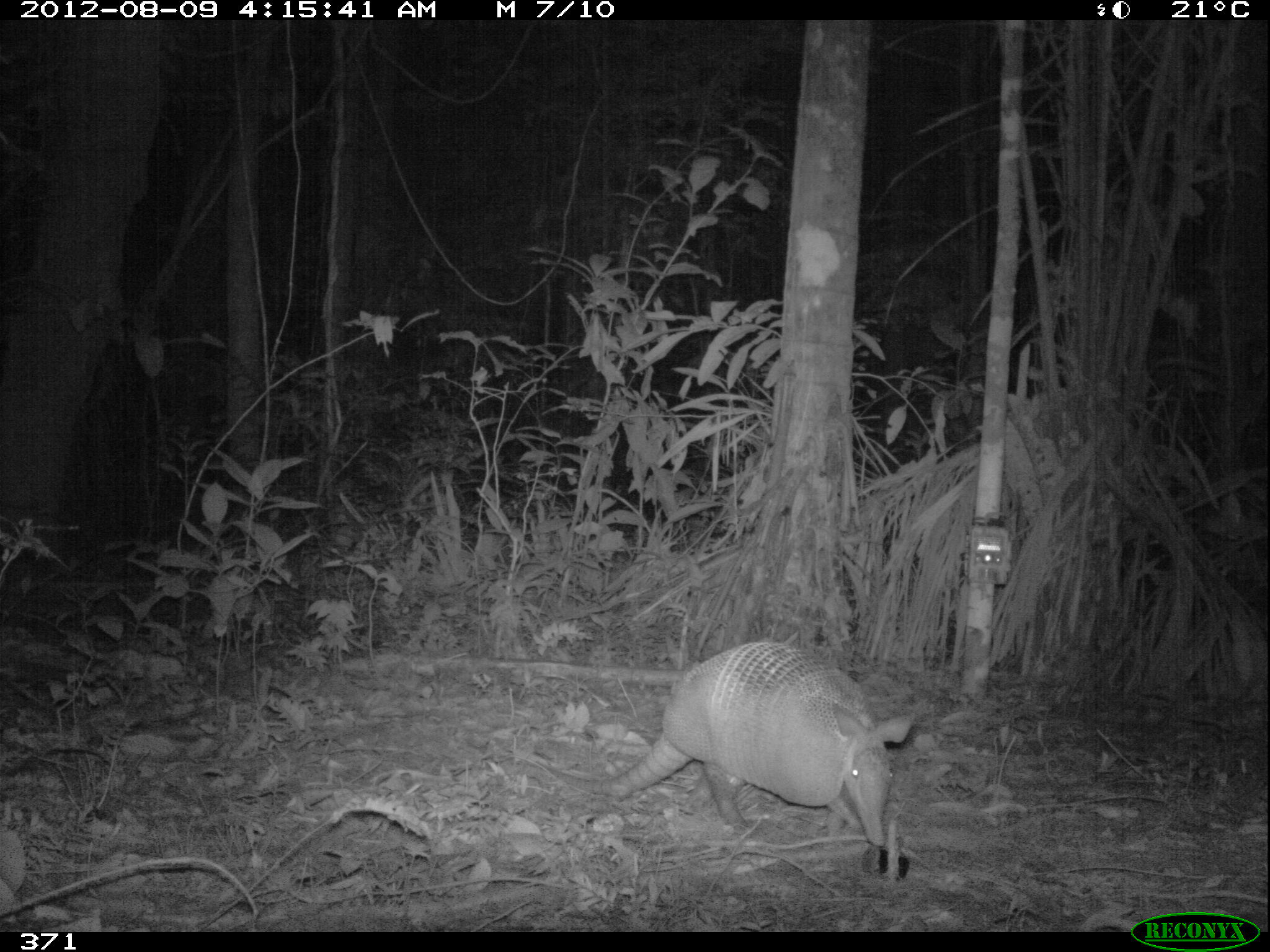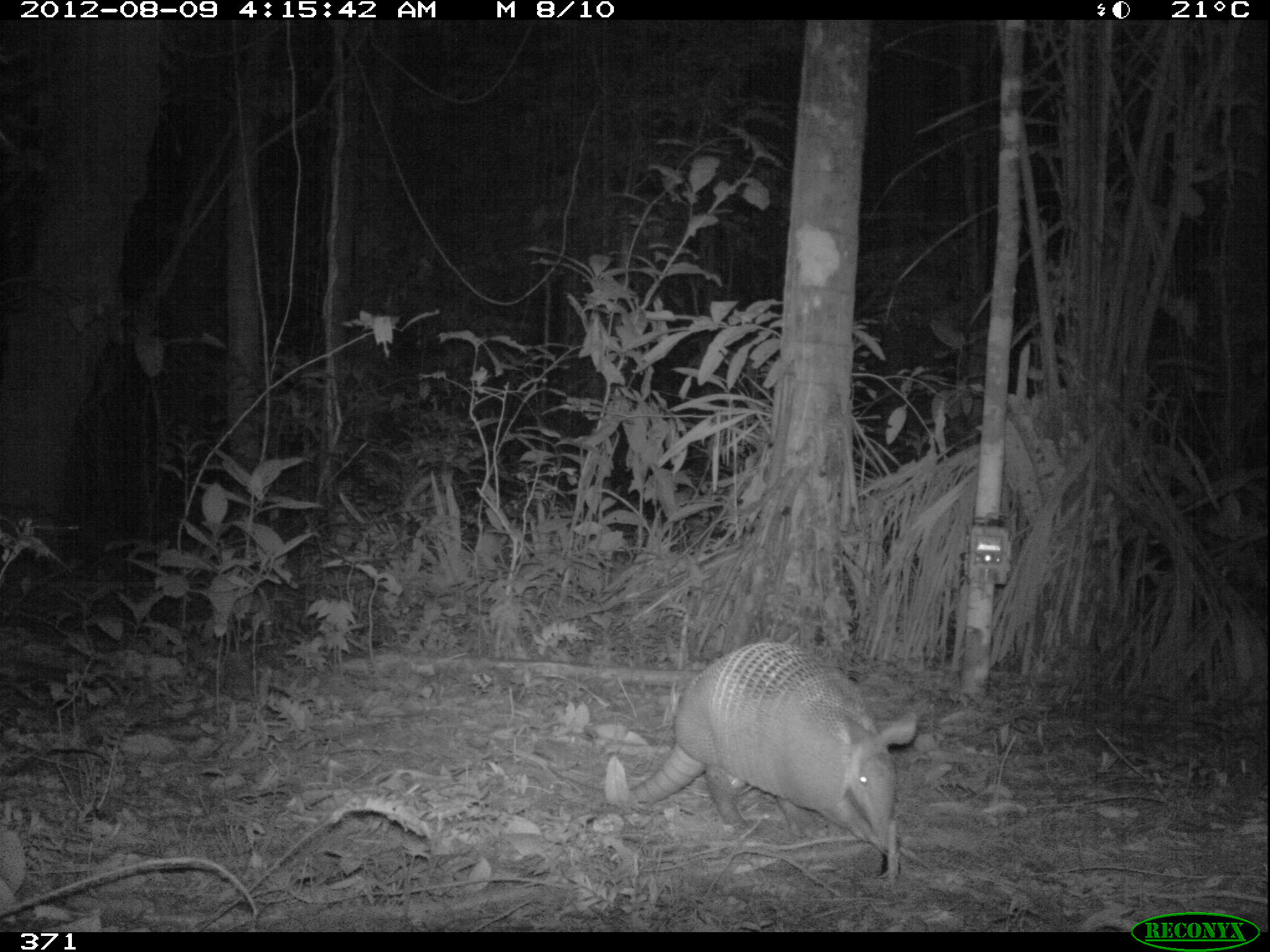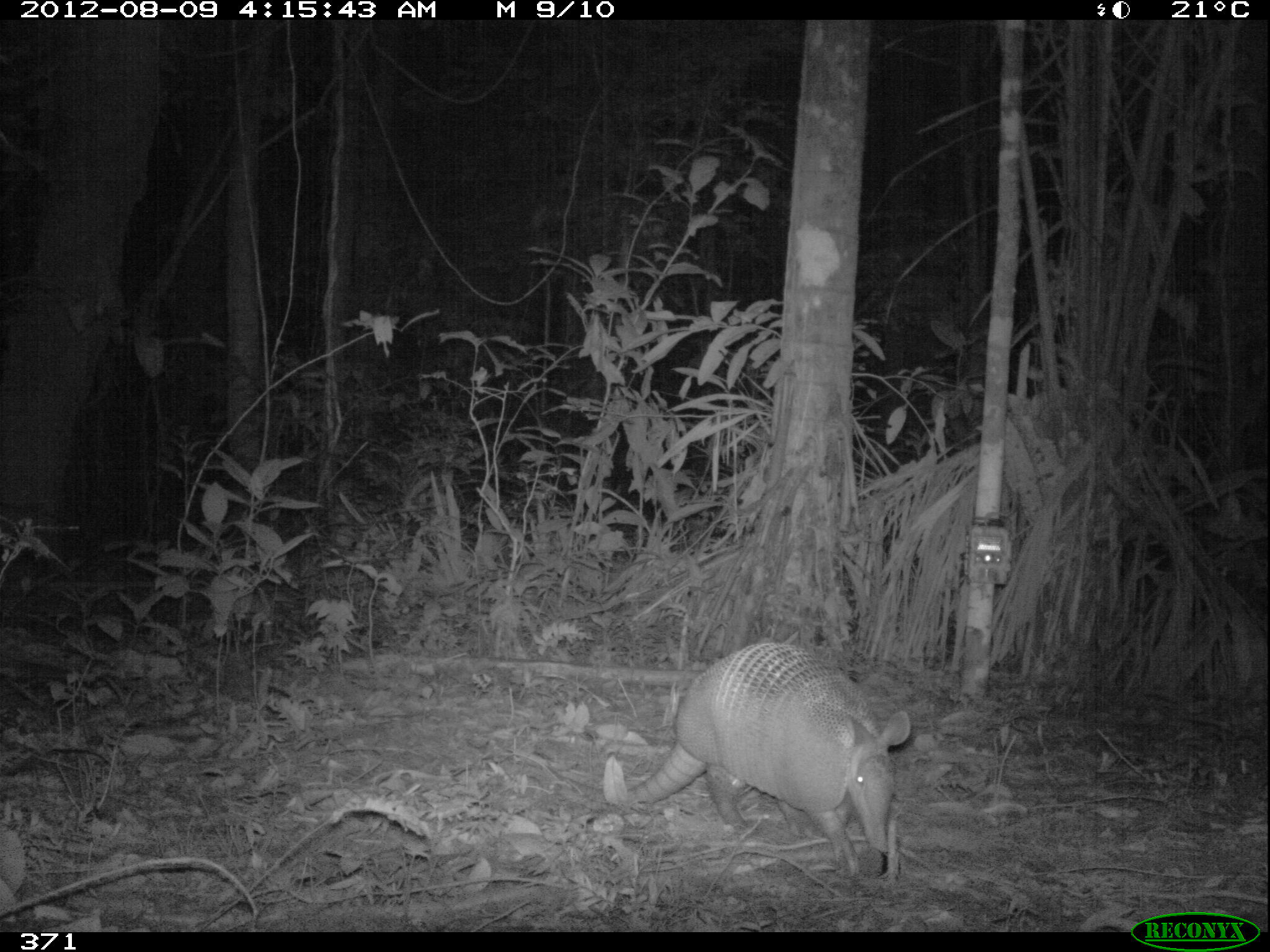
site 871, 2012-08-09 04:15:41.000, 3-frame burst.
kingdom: Animalia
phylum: Chordata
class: Mammalia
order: Cingulata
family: Dasypodidae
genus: Dasypus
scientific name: Dasypus novemcinctus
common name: nine-banded armadillo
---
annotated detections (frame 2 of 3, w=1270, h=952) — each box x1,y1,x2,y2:
dasypus novemcinctus: 554,639,917,857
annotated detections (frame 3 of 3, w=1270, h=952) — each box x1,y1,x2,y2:
dasypus novemcinctus: 554,639,912,882